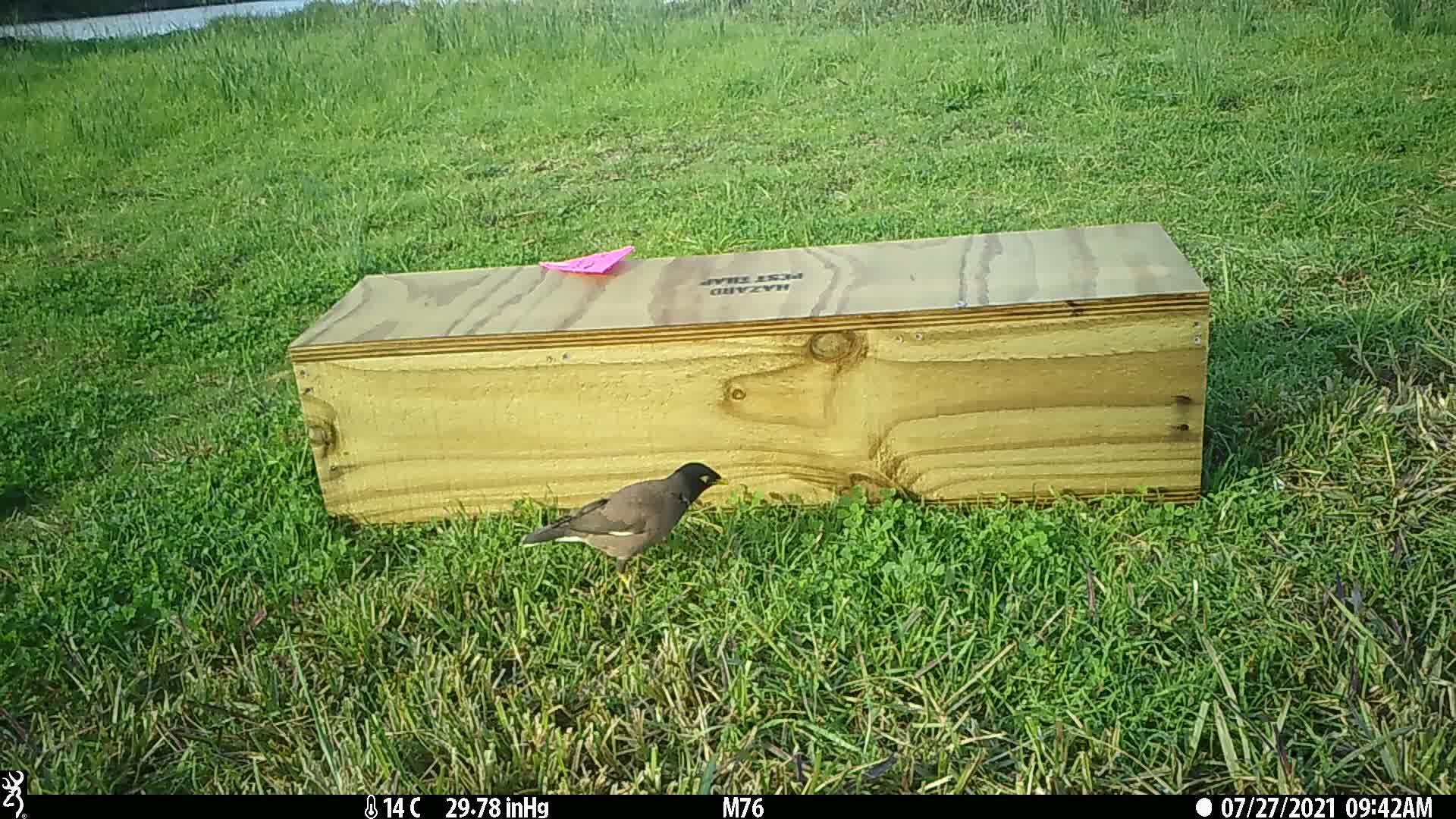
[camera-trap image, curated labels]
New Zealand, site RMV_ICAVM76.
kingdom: Animalia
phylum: Chordata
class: Aves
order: Passeriformes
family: Sturnidae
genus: Acridotheres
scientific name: Acridotheres tristis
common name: common myna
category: myna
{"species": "myna (common myna) (Acridotheres tristis)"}